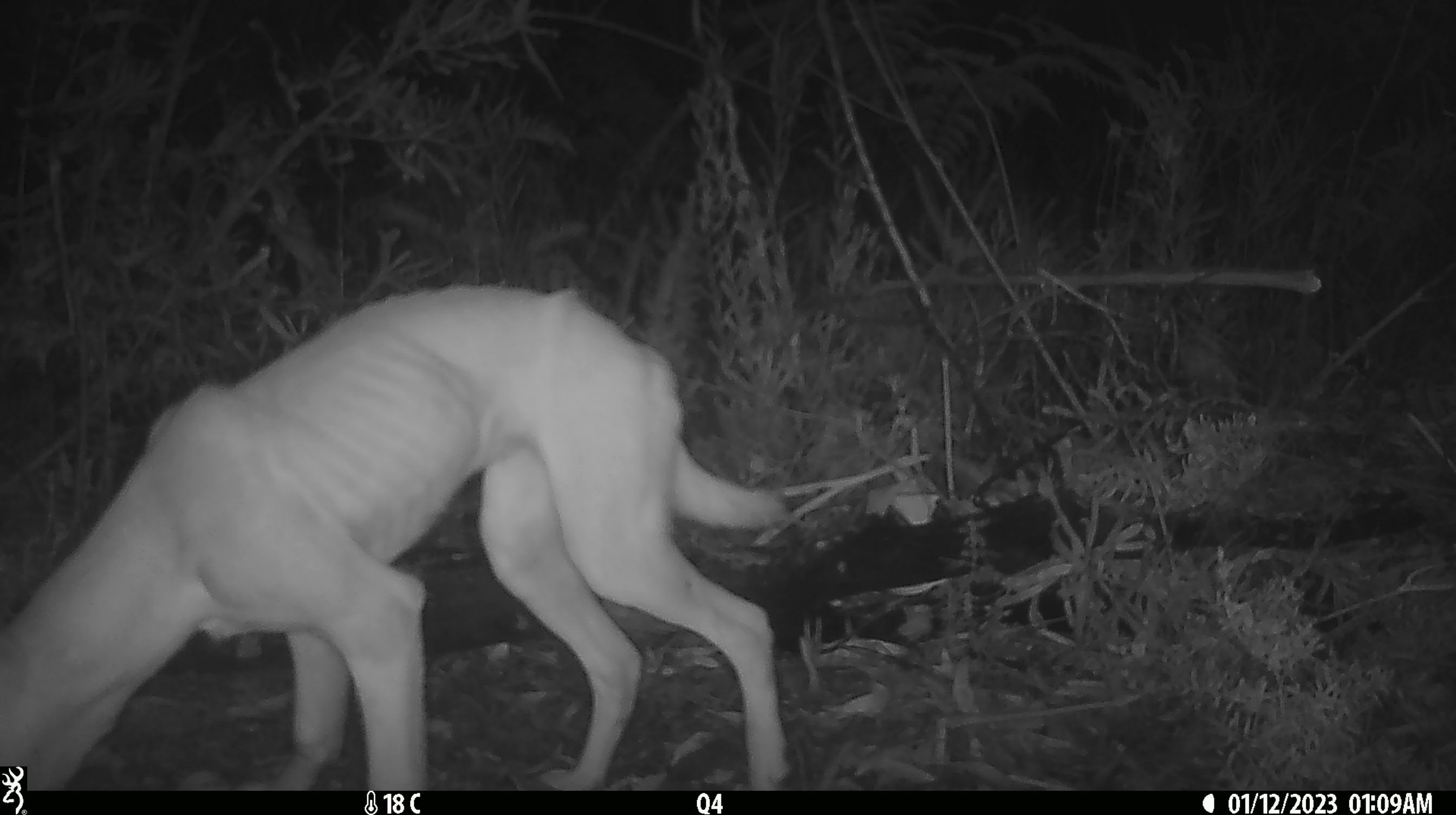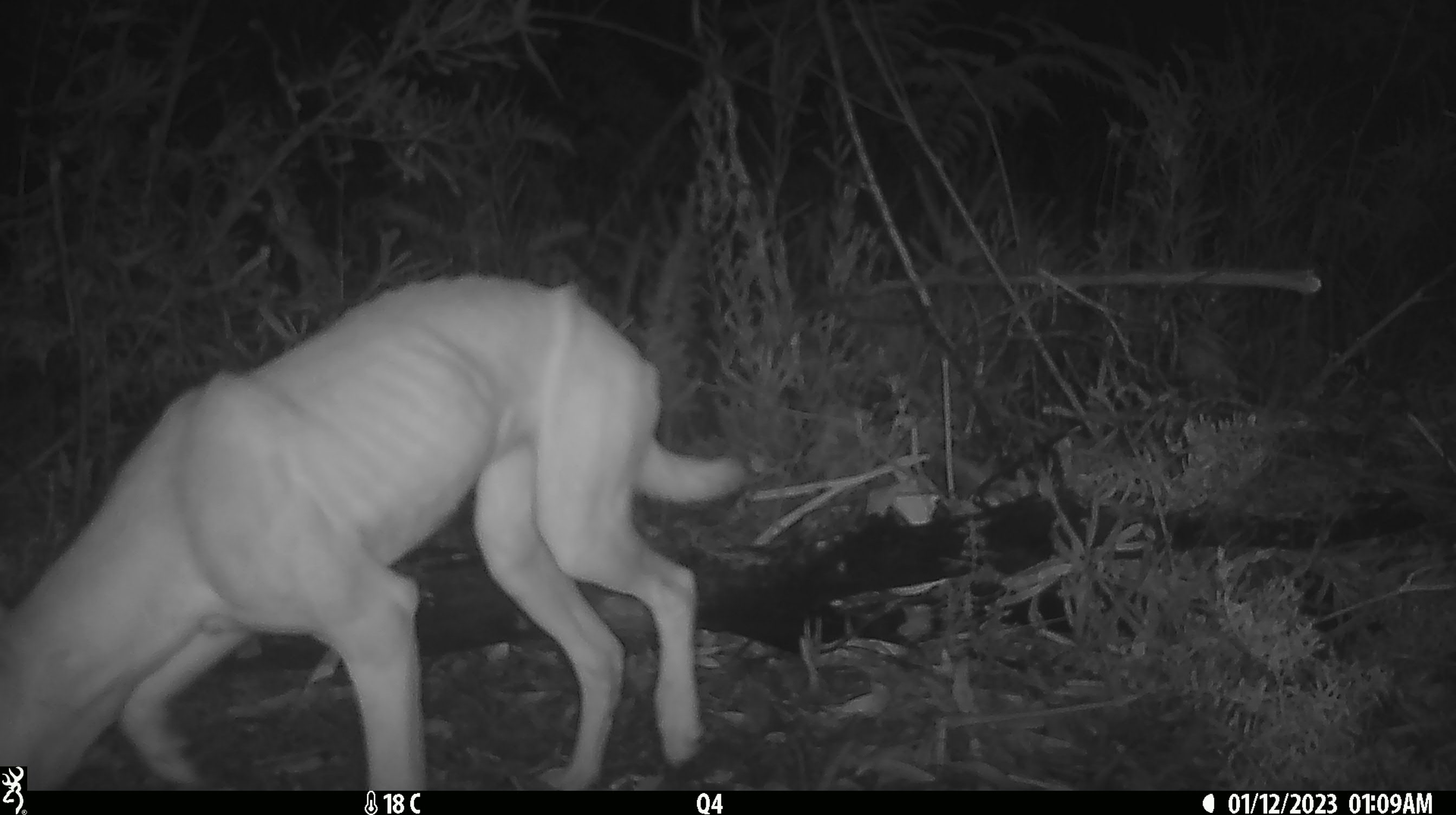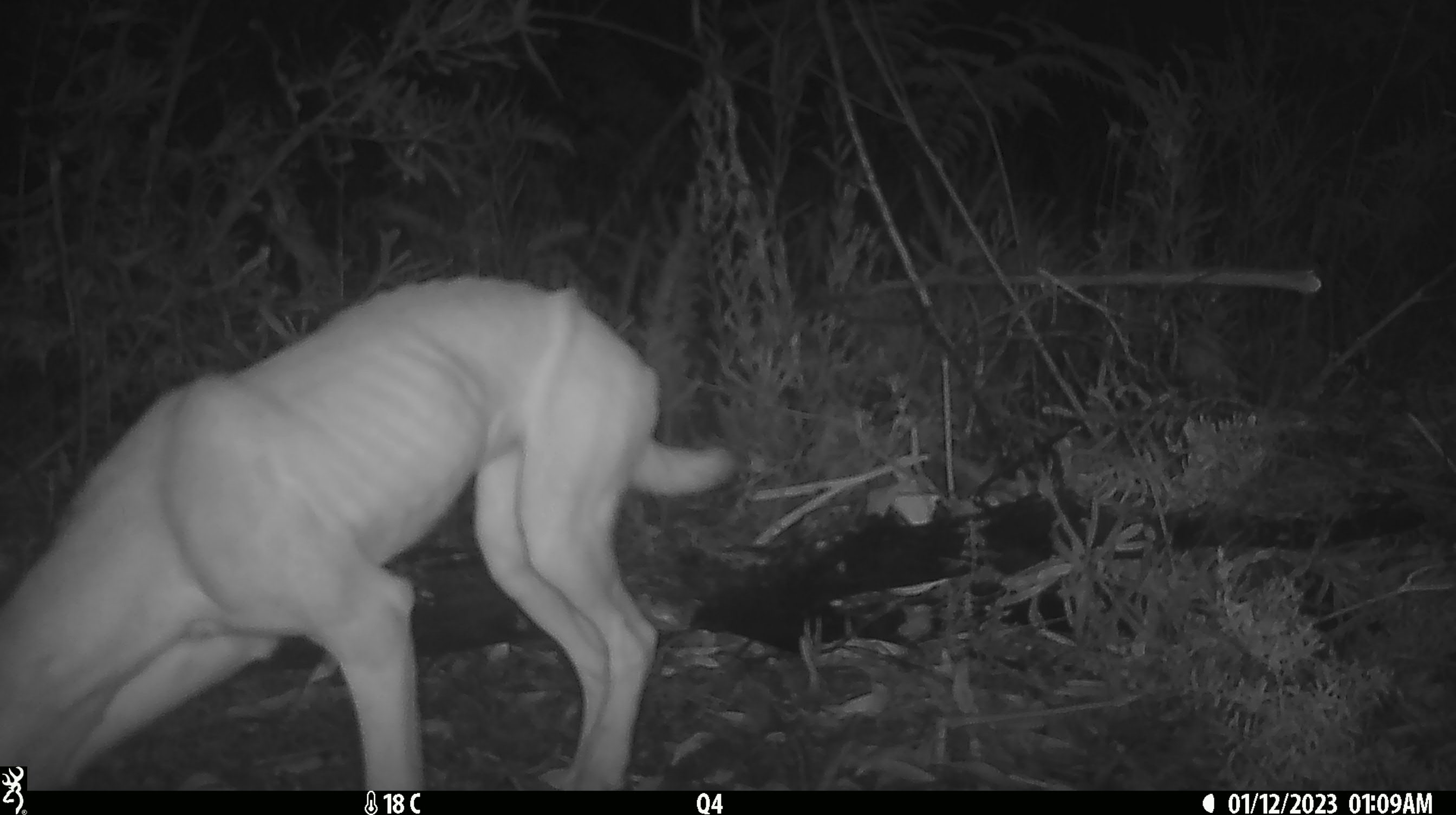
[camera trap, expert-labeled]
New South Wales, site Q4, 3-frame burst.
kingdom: Animalia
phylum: Chordata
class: Mammalia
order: Carnivora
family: Canidae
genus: Canis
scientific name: Canis familiaris dingo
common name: dingo